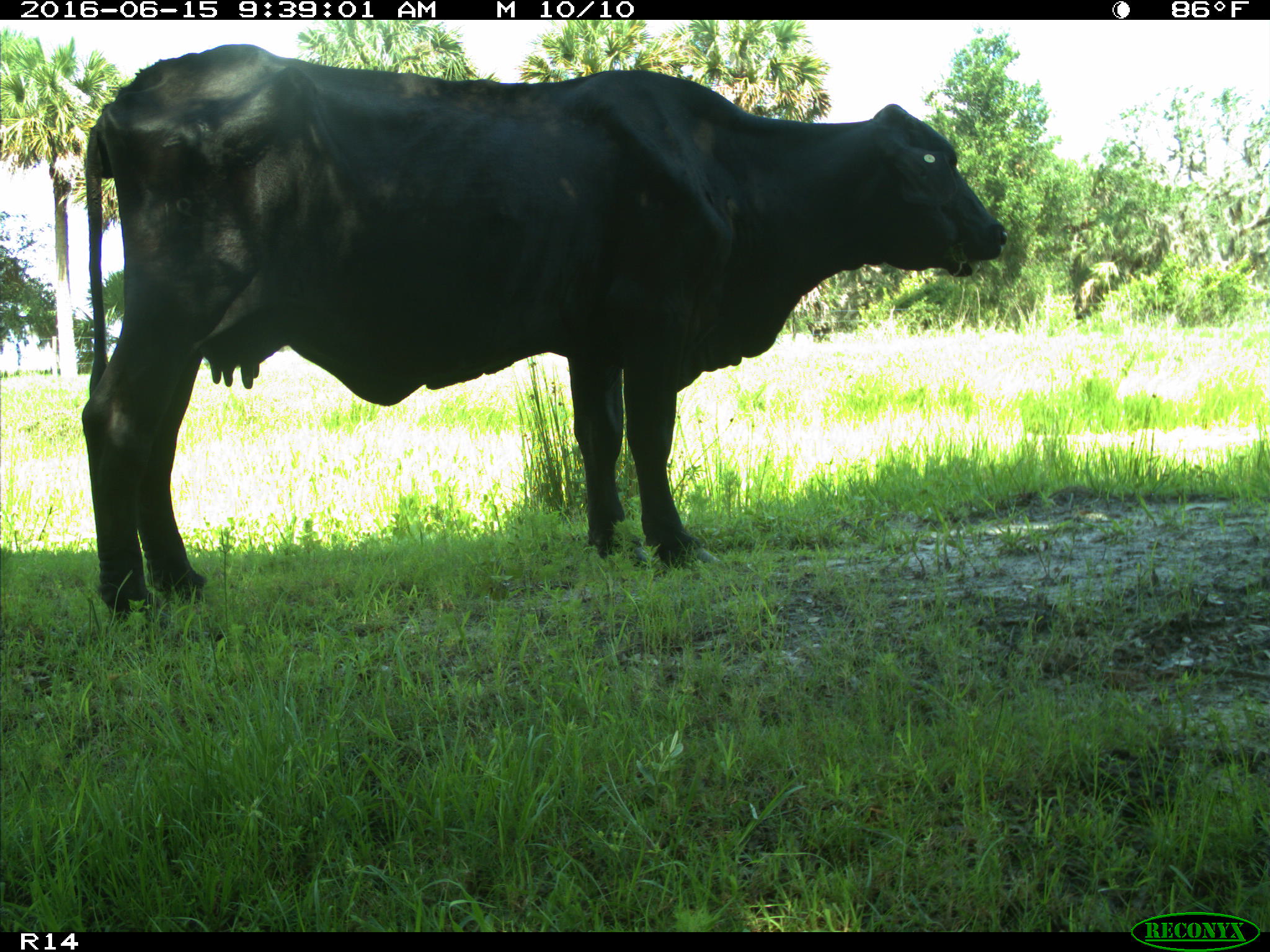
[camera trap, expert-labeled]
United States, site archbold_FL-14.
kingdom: Animalia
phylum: Chordata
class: Mammalia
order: Artiodactyla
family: Bovidae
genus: Bos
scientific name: Bos taurus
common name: domestic cow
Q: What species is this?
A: Bos taurus (domestic cow).